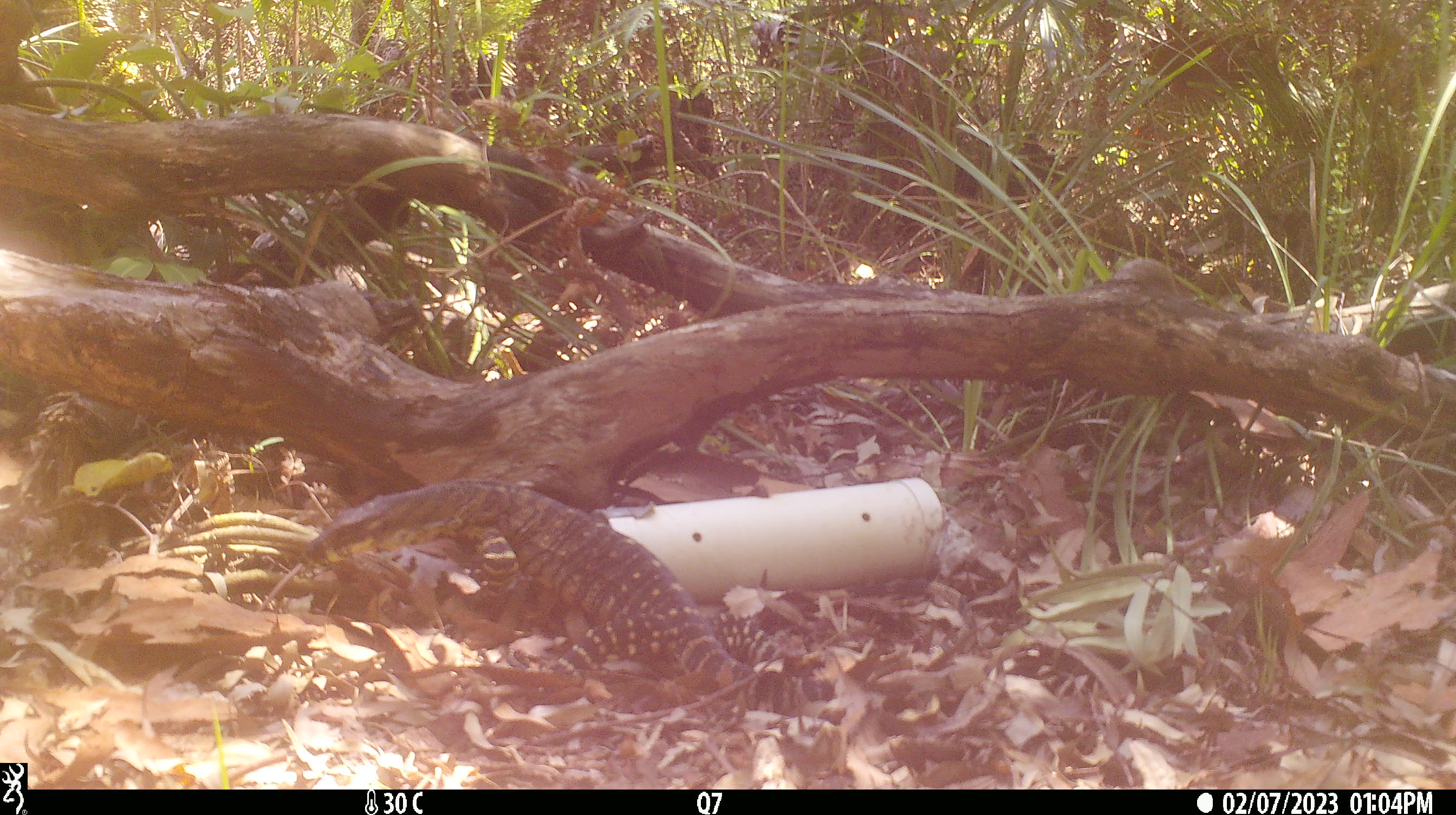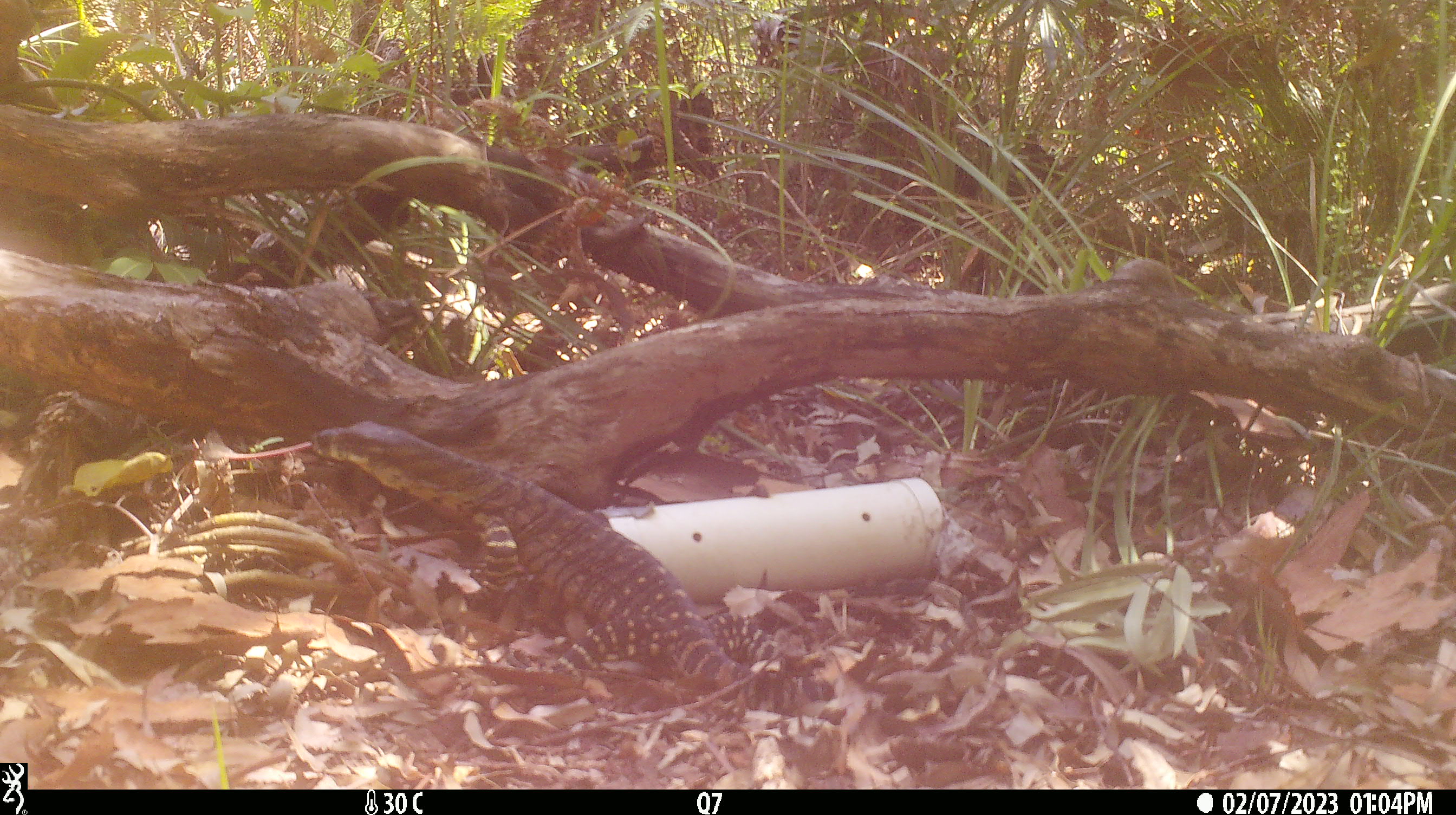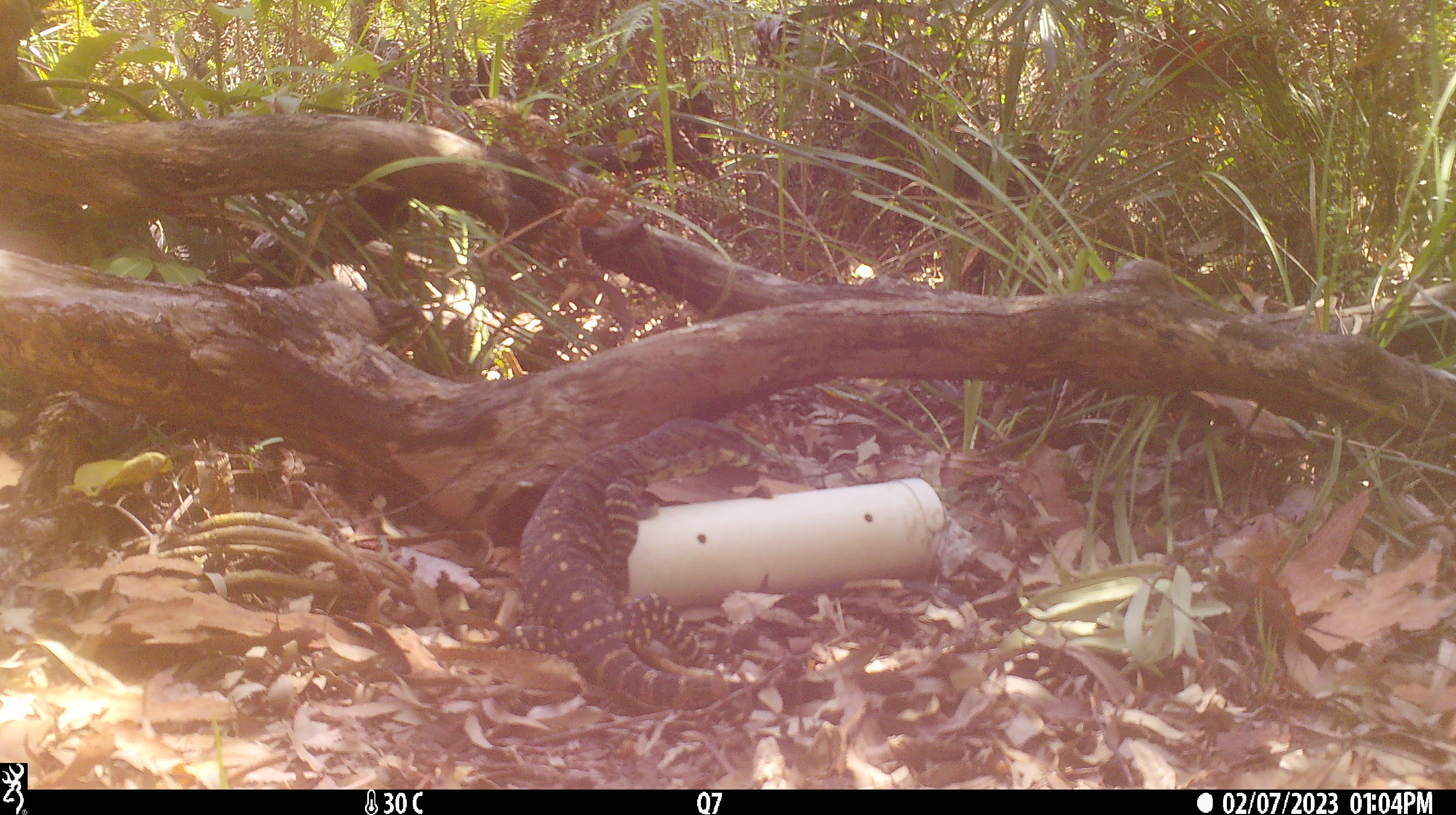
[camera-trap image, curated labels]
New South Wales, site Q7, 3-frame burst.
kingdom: Animalia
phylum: Chordata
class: Reptilia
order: Squamata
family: Varanidae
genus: Varanus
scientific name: Varanus varius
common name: lace monitor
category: goanna